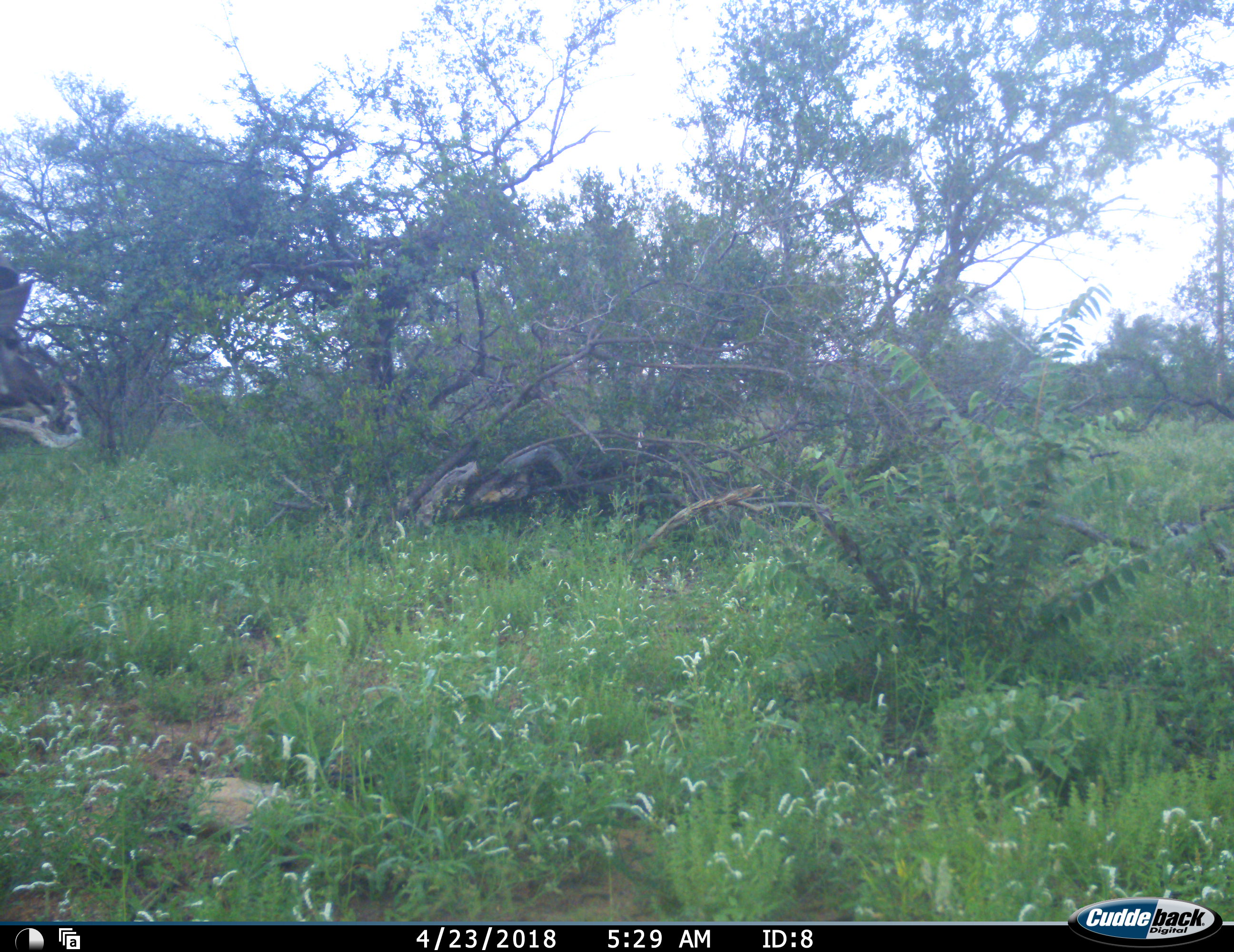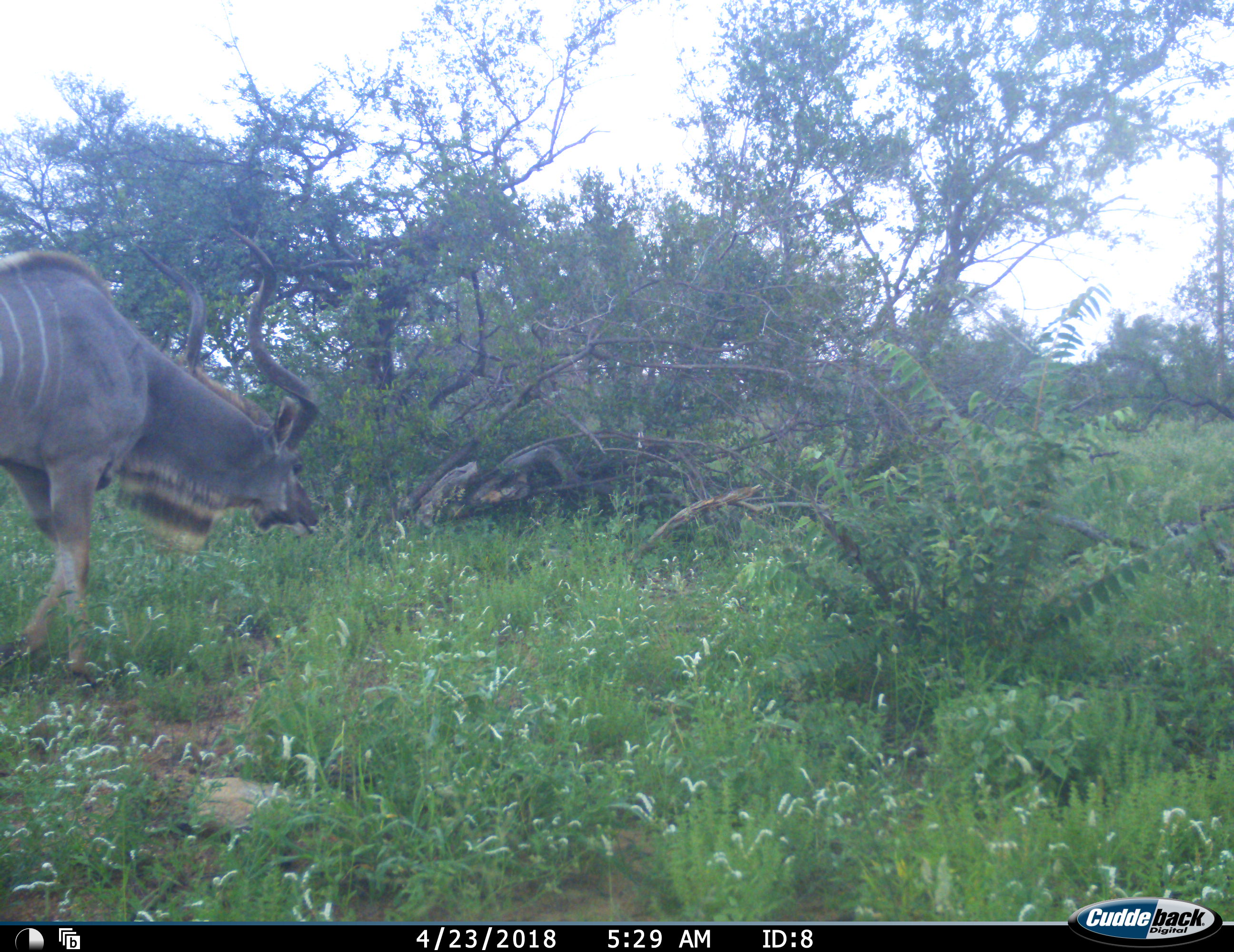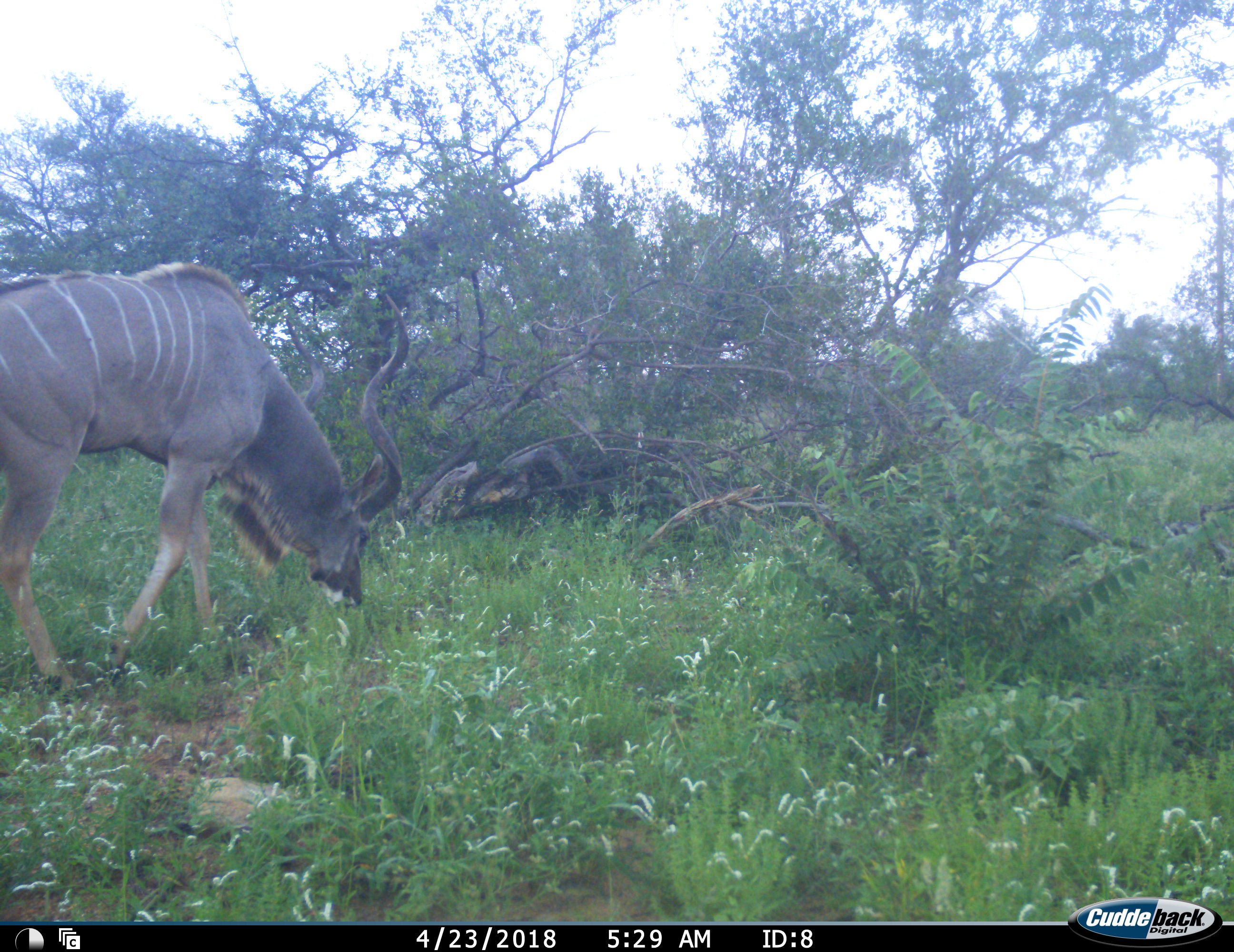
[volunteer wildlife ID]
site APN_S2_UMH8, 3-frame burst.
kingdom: Animalia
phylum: Chordata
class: Mammalia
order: Artiodactyla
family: Bovidae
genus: Tragelaphus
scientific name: Tragelaphus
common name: kudu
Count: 1.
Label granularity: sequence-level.